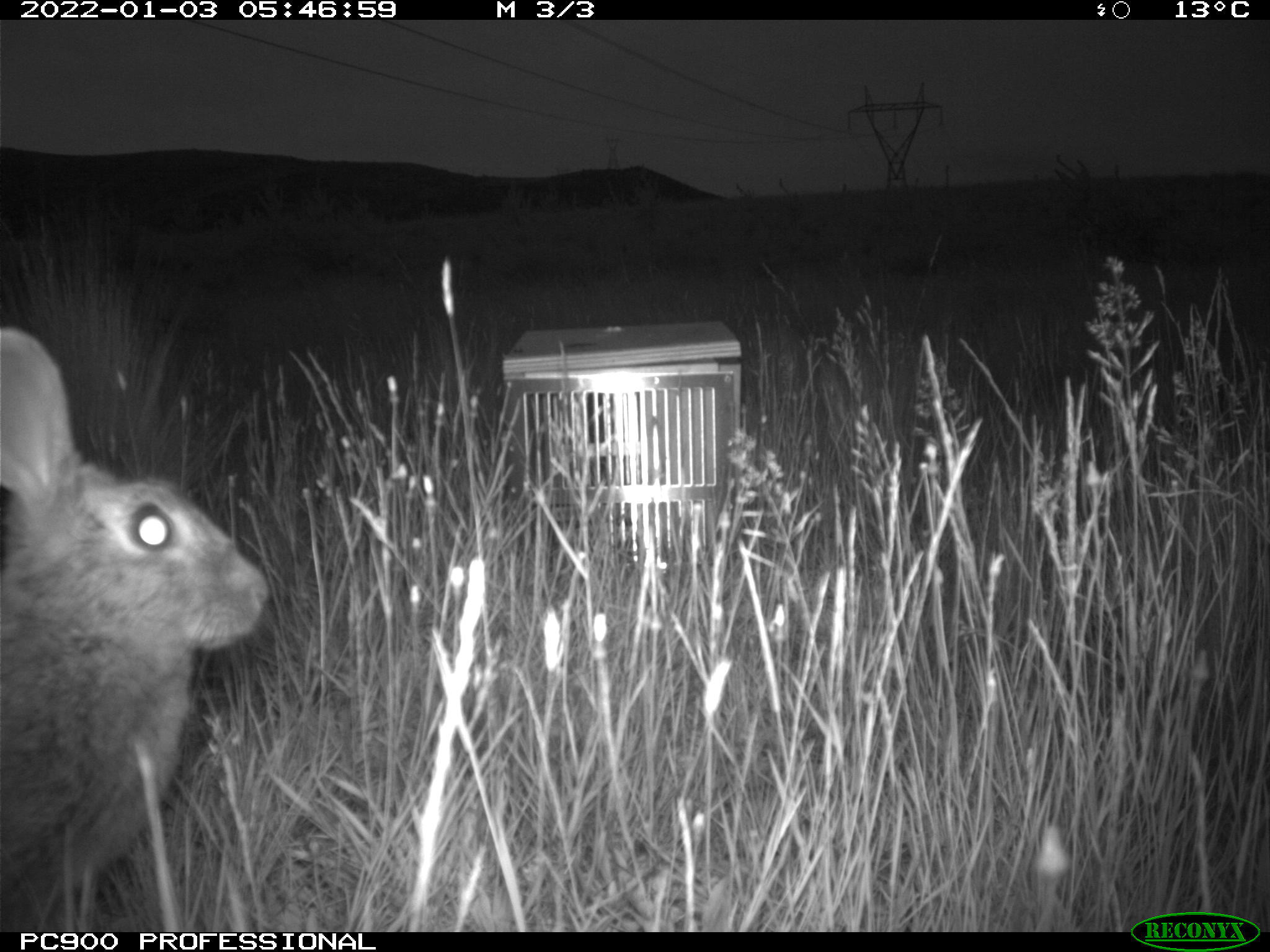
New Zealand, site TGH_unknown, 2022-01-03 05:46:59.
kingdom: Animalia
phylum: Chordata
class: Mammalia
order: Lagomorpha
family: Leporidae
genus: Oryctolagus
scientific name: Oryctolagus cuniculus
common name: european rabbit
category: rabbit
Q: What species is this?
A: Rabbit (european rabbit) (Oryctolagus cuniculus).